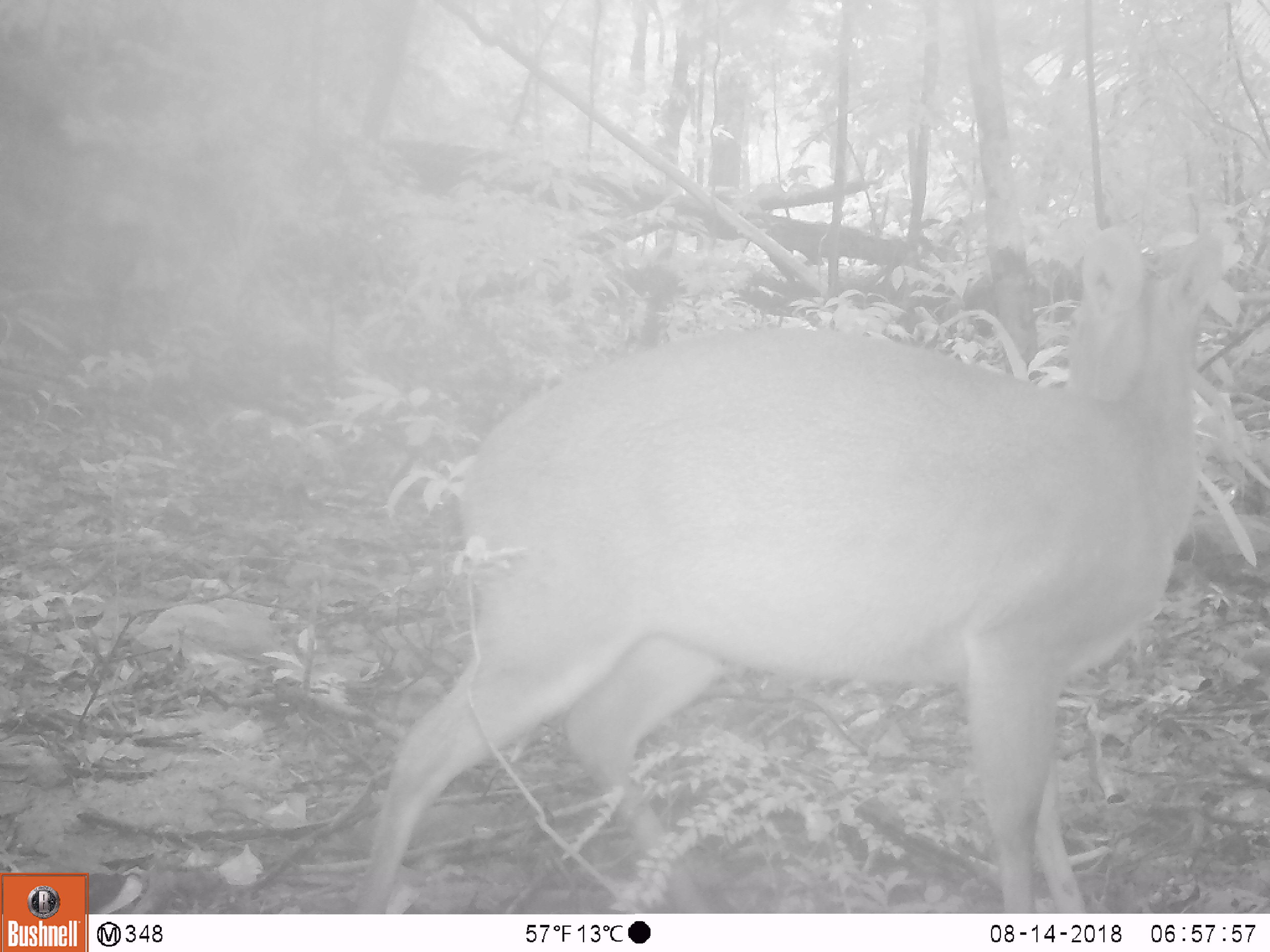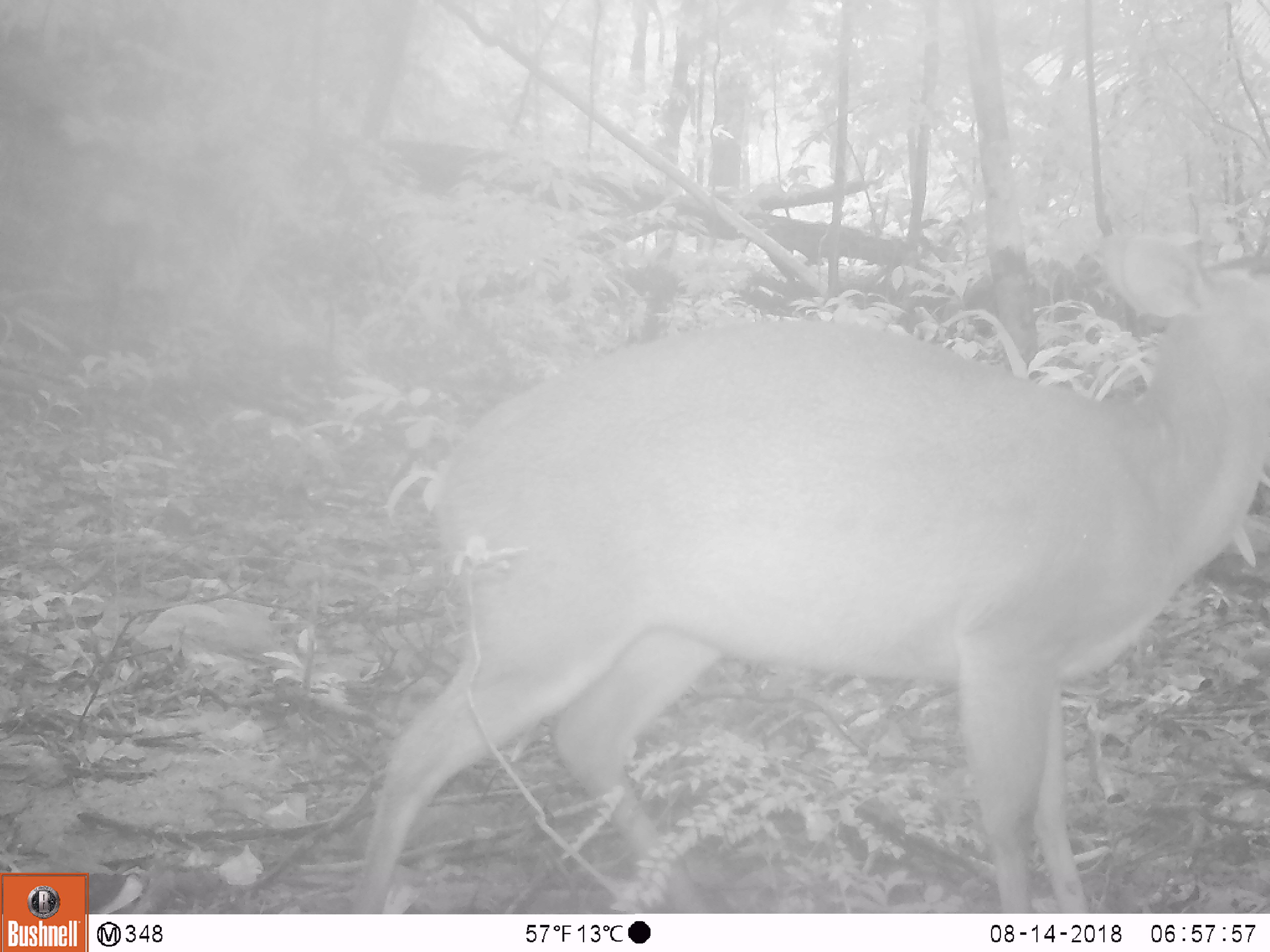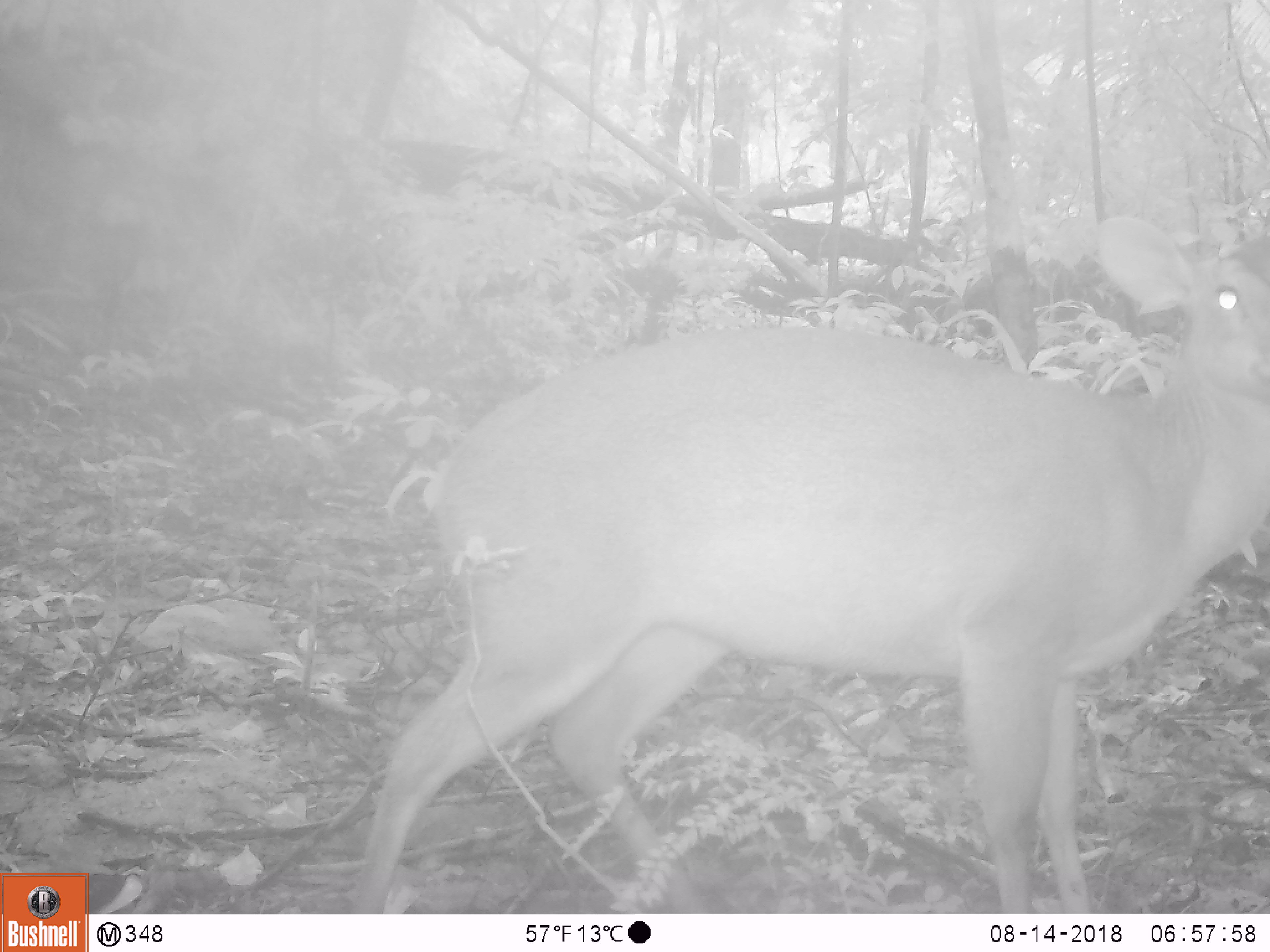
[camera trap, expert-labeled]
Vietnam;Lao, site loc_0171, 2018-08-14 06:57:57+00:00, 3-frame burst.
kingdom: Animalia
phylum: Chordata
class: Mammalia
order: Artiodactyla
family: Cervidae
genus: Muntiacus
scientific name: Muntiacus vuquangensis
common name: large-antlered muntjac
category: large antlered muntjac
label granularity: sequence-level